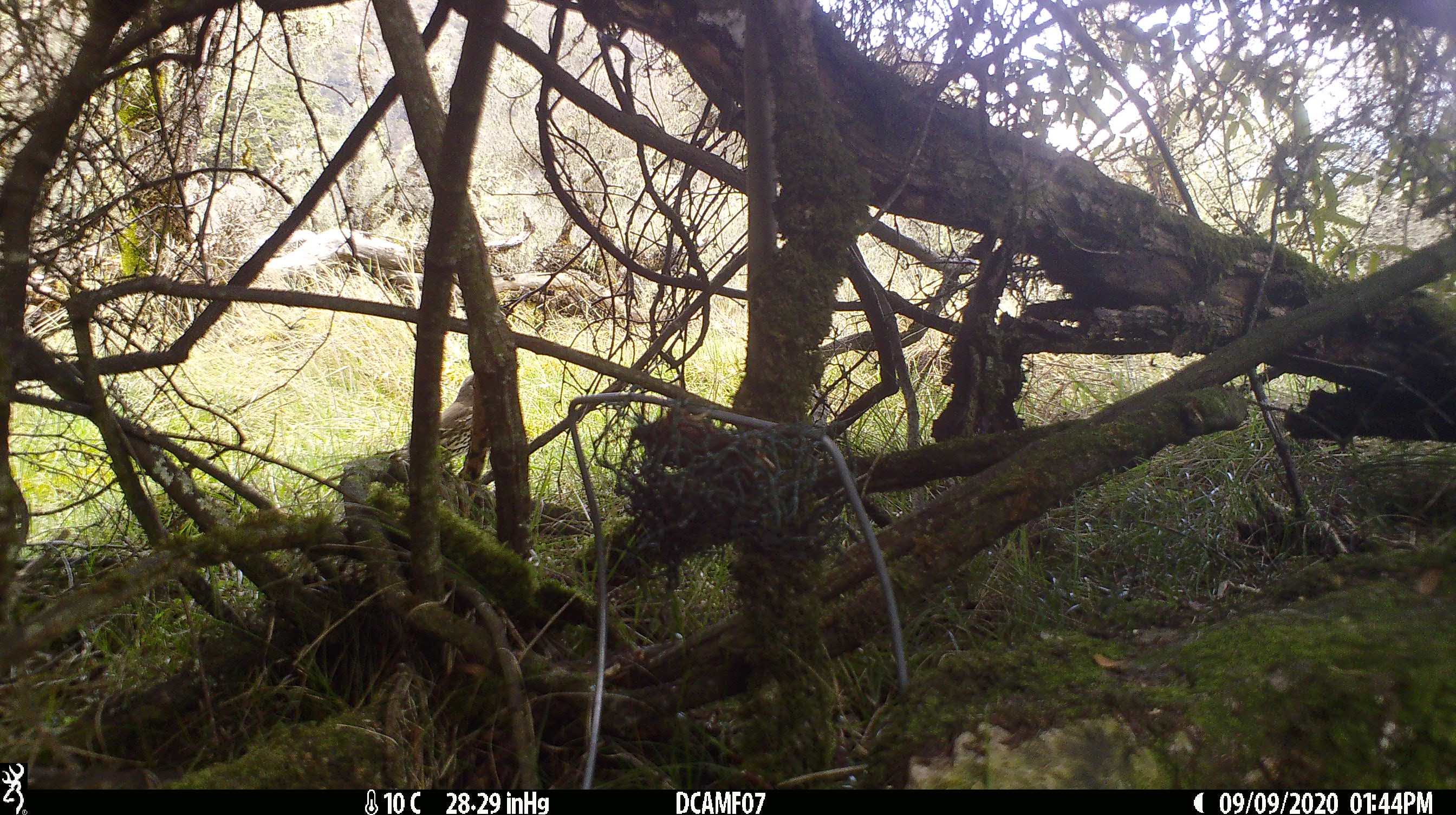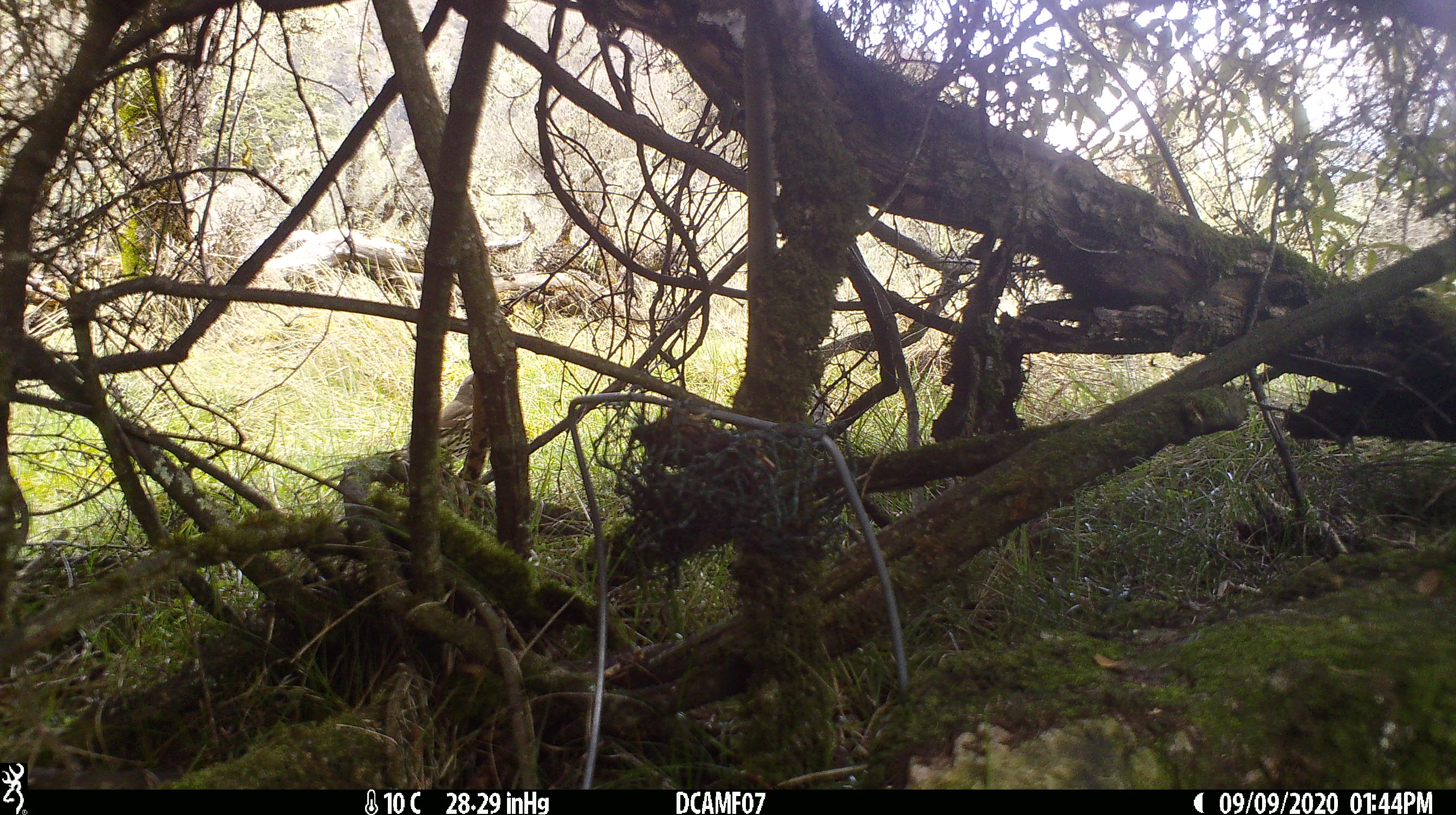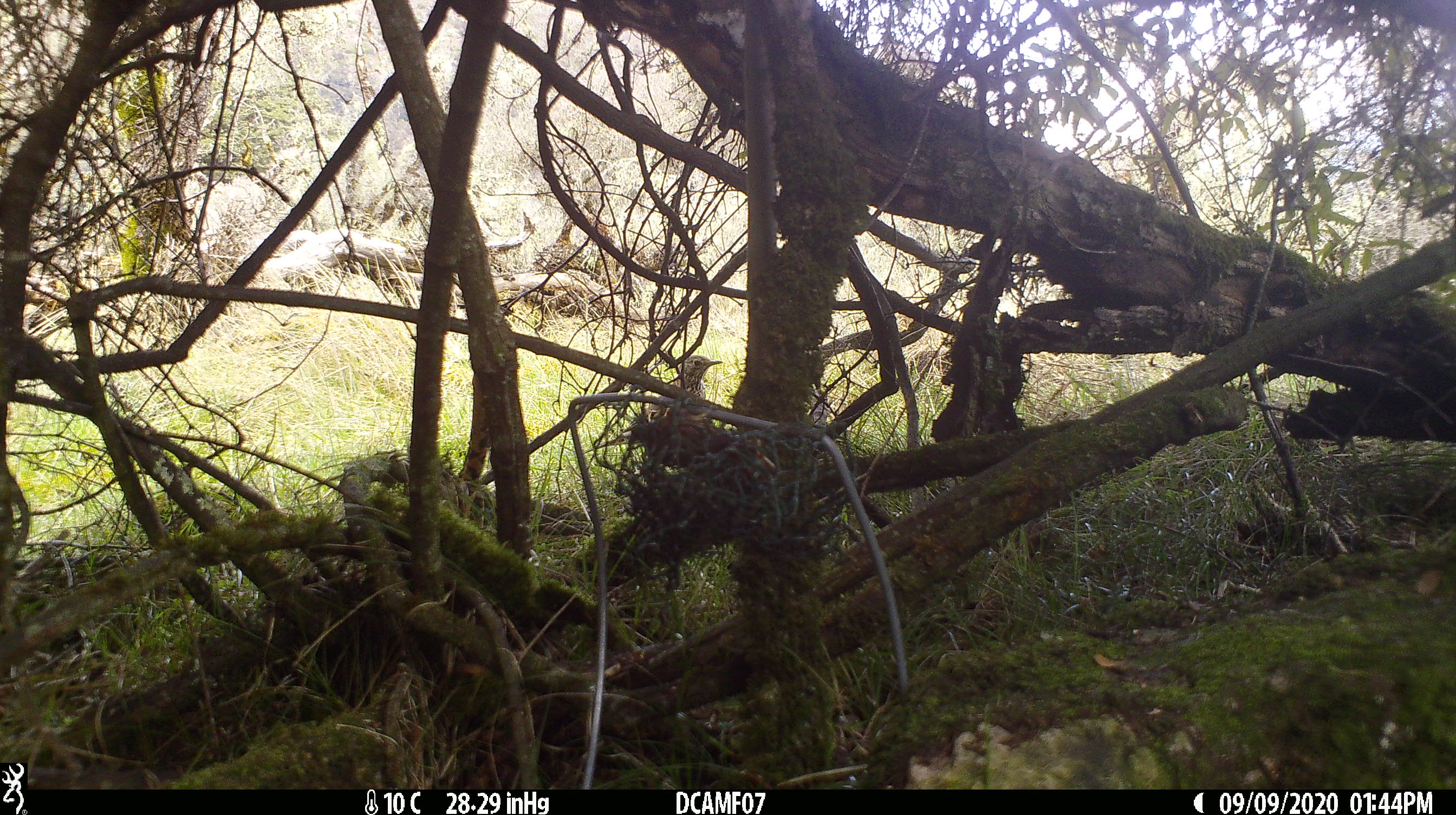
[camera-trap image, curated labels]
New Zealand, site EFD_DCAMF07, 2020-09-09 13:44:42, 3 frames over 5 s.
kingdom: Animalia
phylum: Chordata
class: Aves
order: Passeriformes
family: Turdidae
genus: Turdus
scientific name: Turdus philomelos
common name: song thrush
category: thrush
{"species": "thrush (song thrush) (Turdus philomelos)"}